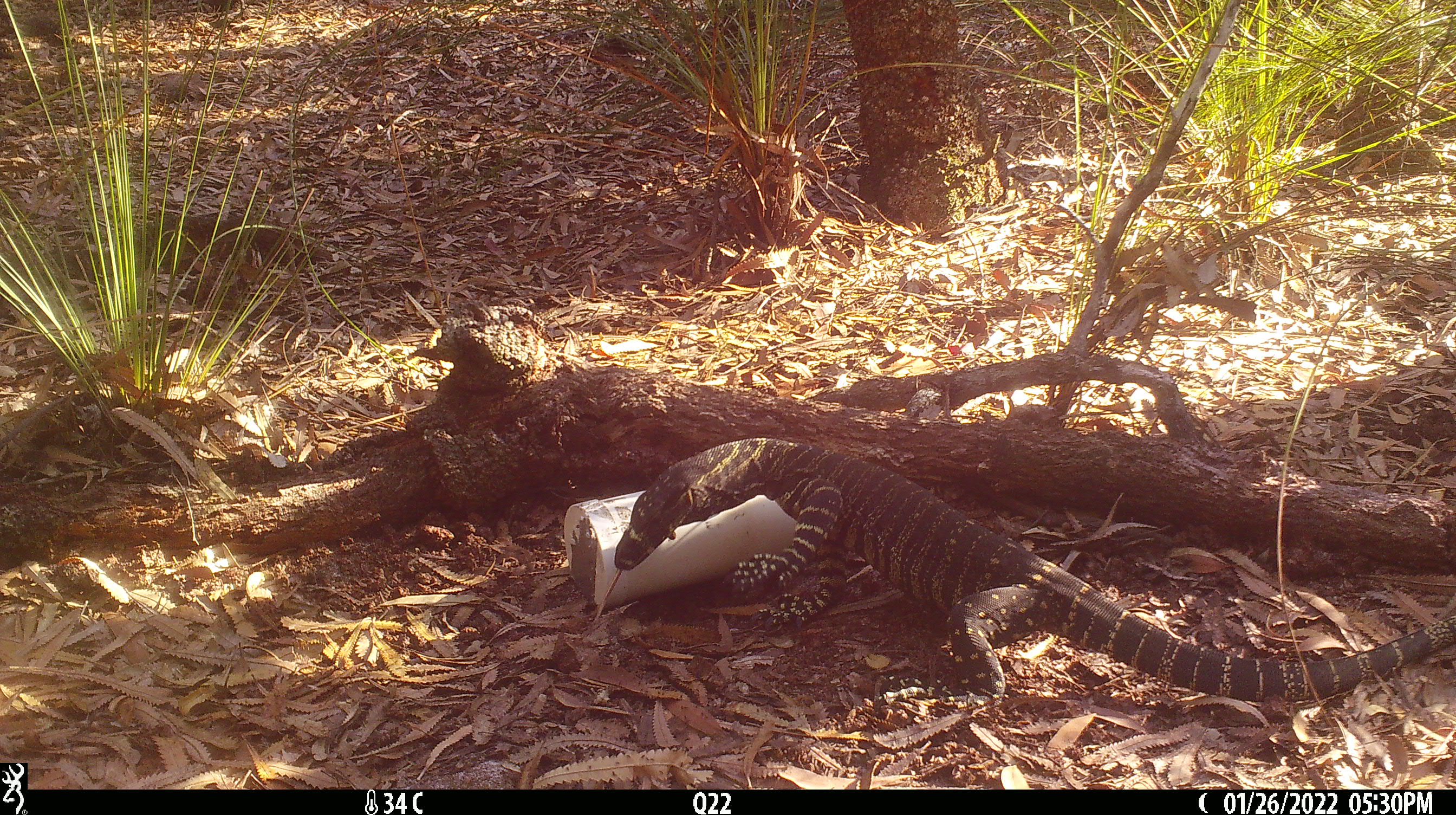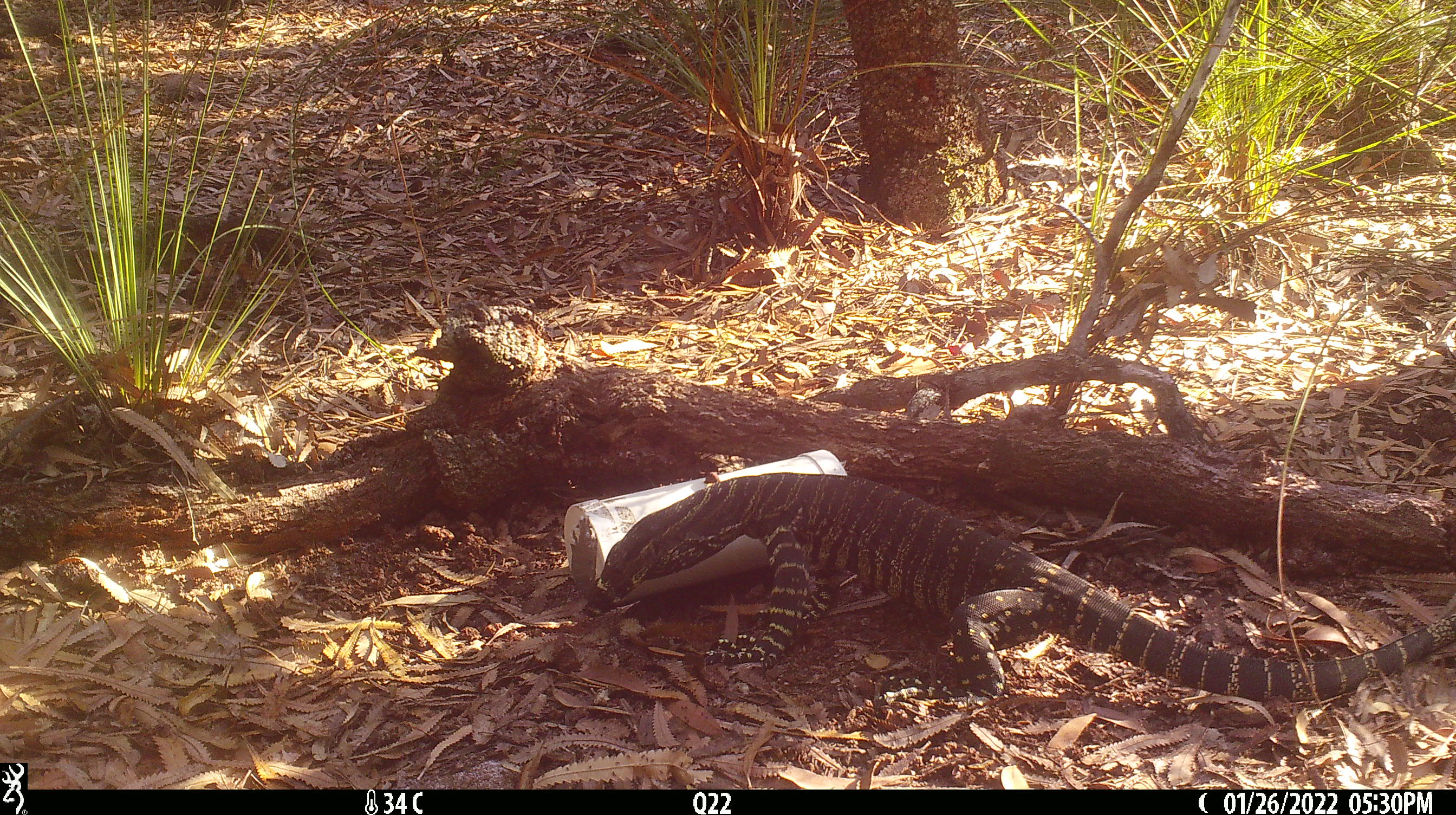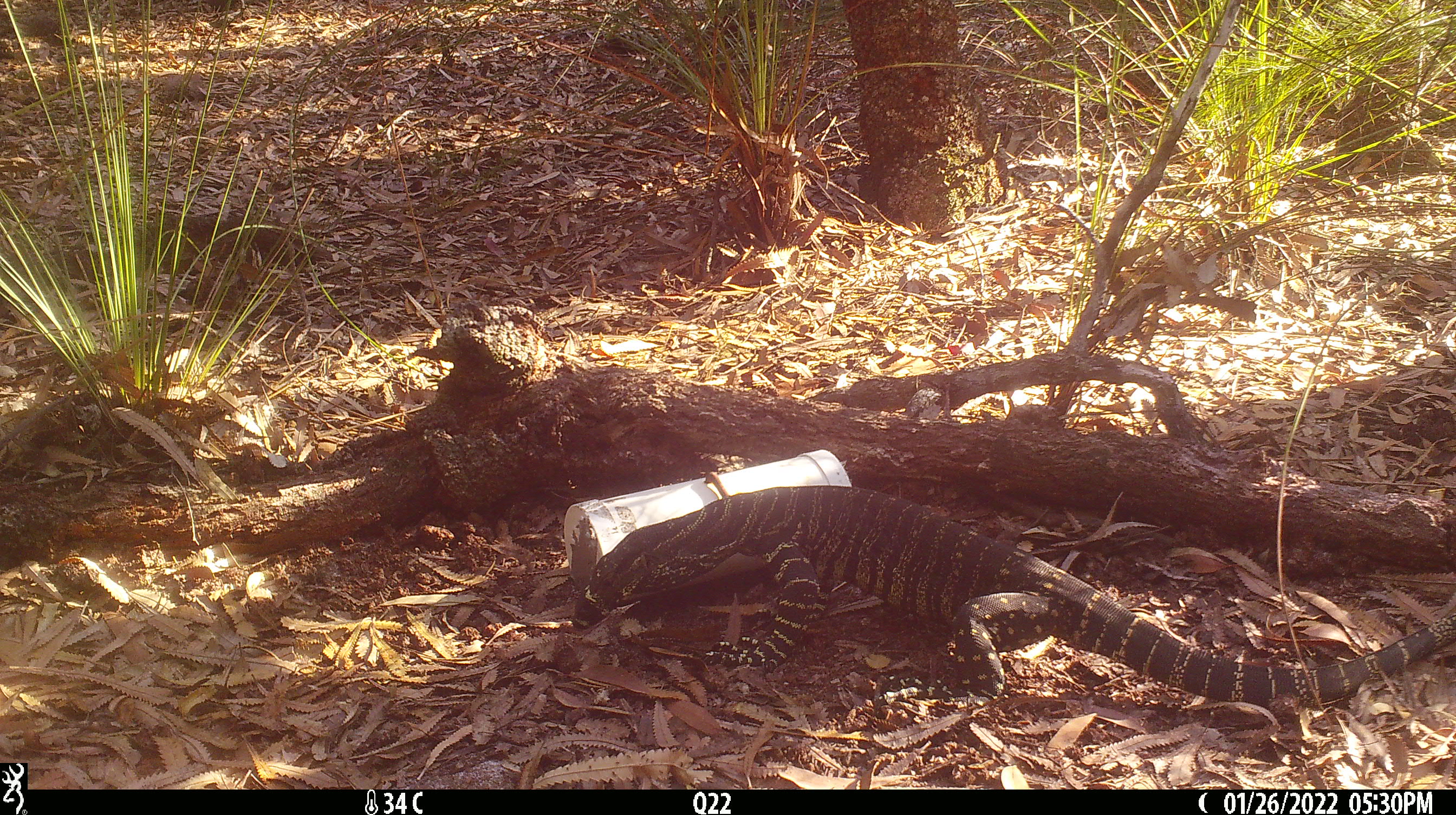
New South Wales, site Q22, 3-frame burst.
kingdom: Animalia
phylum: Chordata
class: Reptilia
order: Squamata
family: Varanidae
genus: Varanus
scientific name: Varanus varius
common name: lace monitor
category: goanna